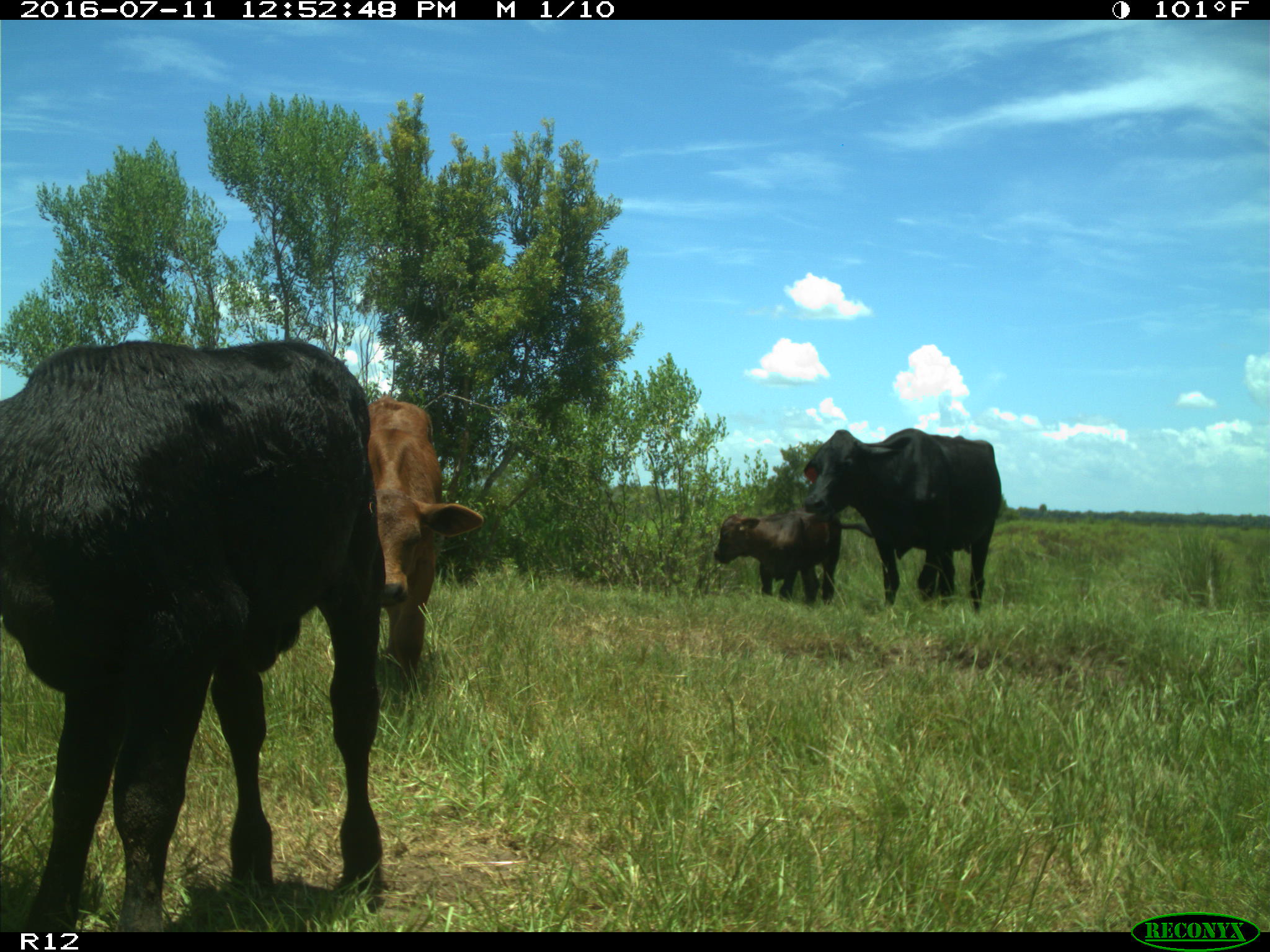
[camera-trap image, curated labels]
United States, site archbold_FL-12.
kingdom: Animalia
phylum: Chordata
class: Mammalia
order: Artiodactyla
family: Bovidae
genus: Bos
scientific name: Bos taurus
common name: domestic cow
Bos taurus (domestic cow).